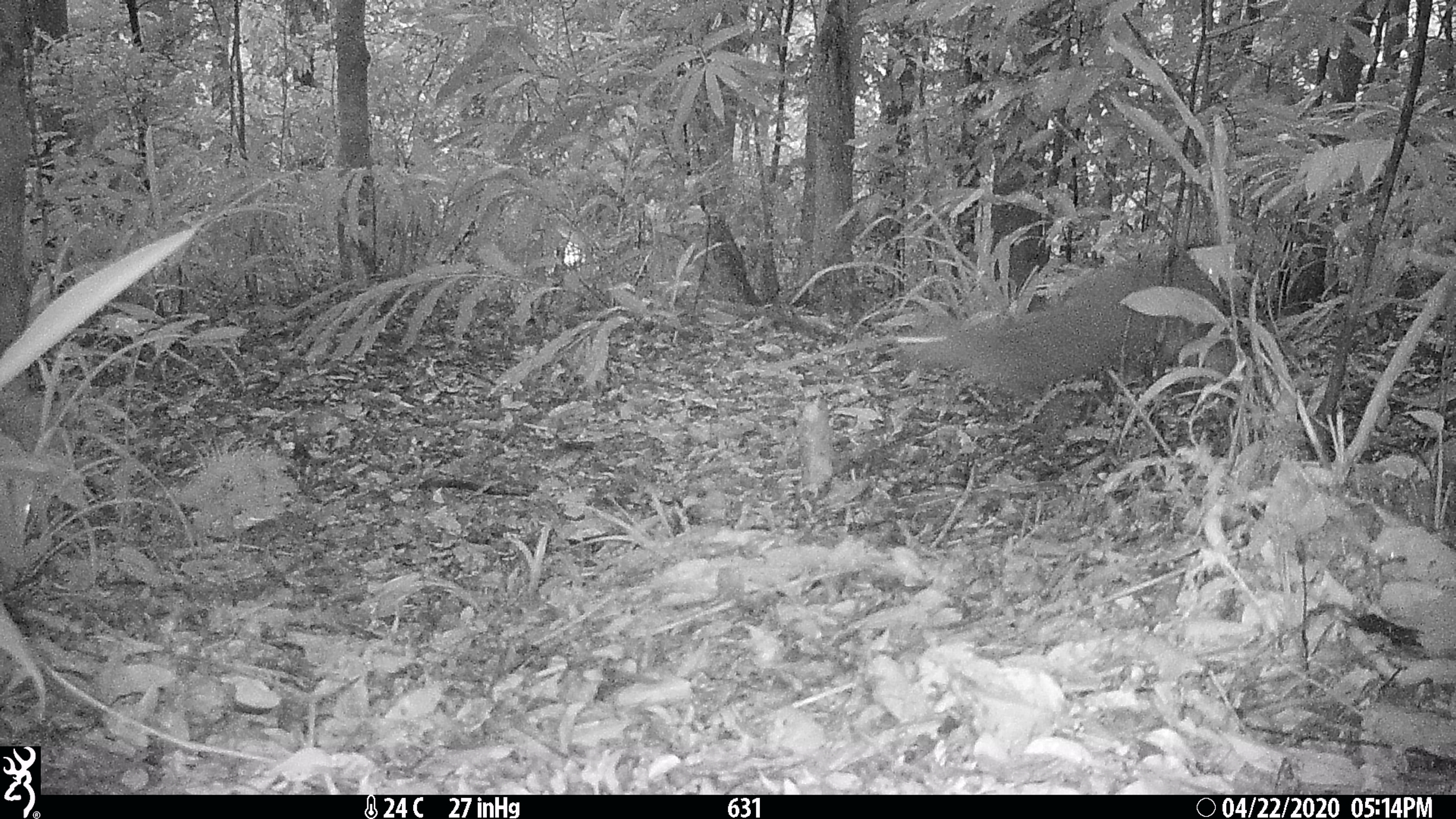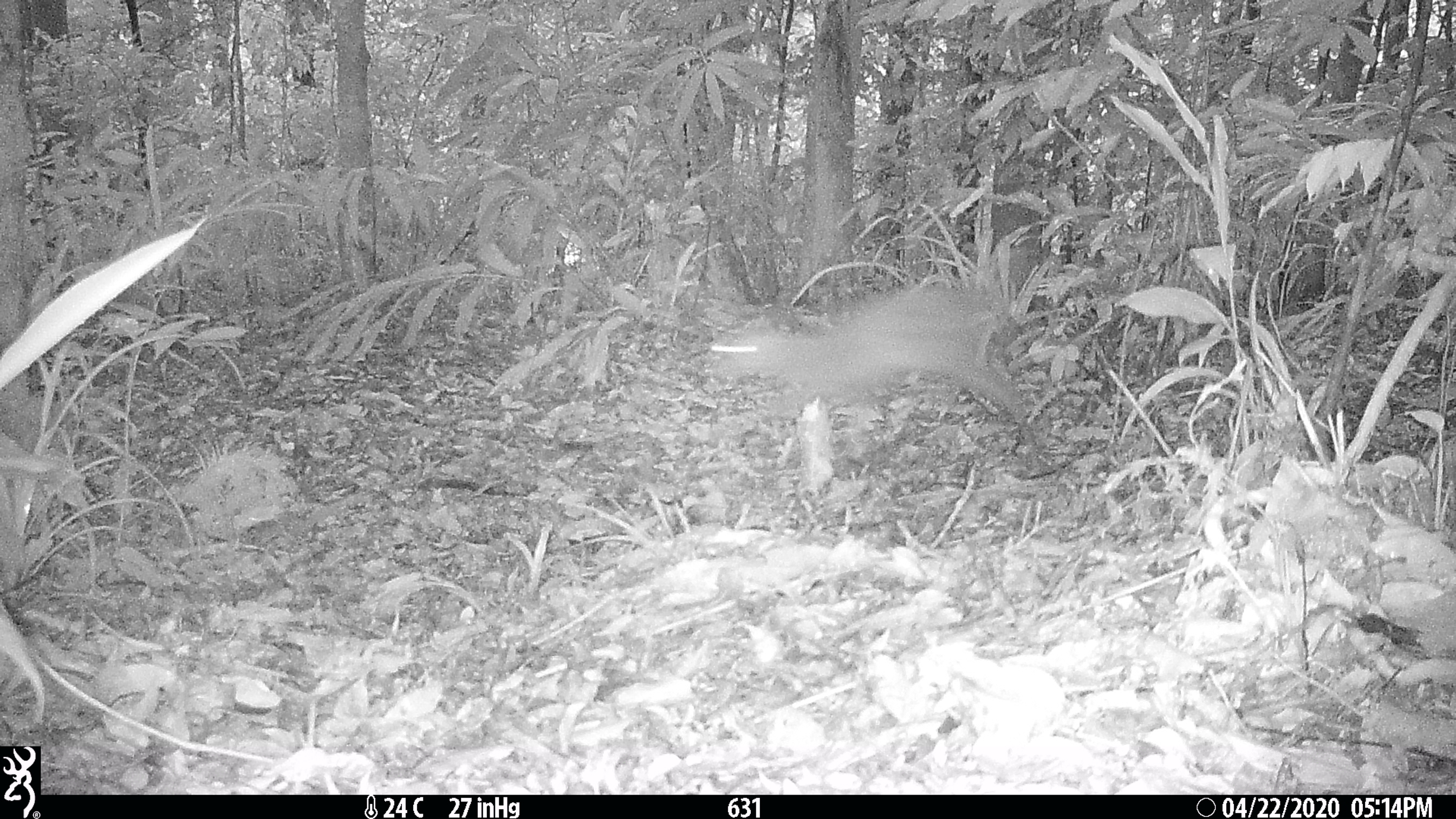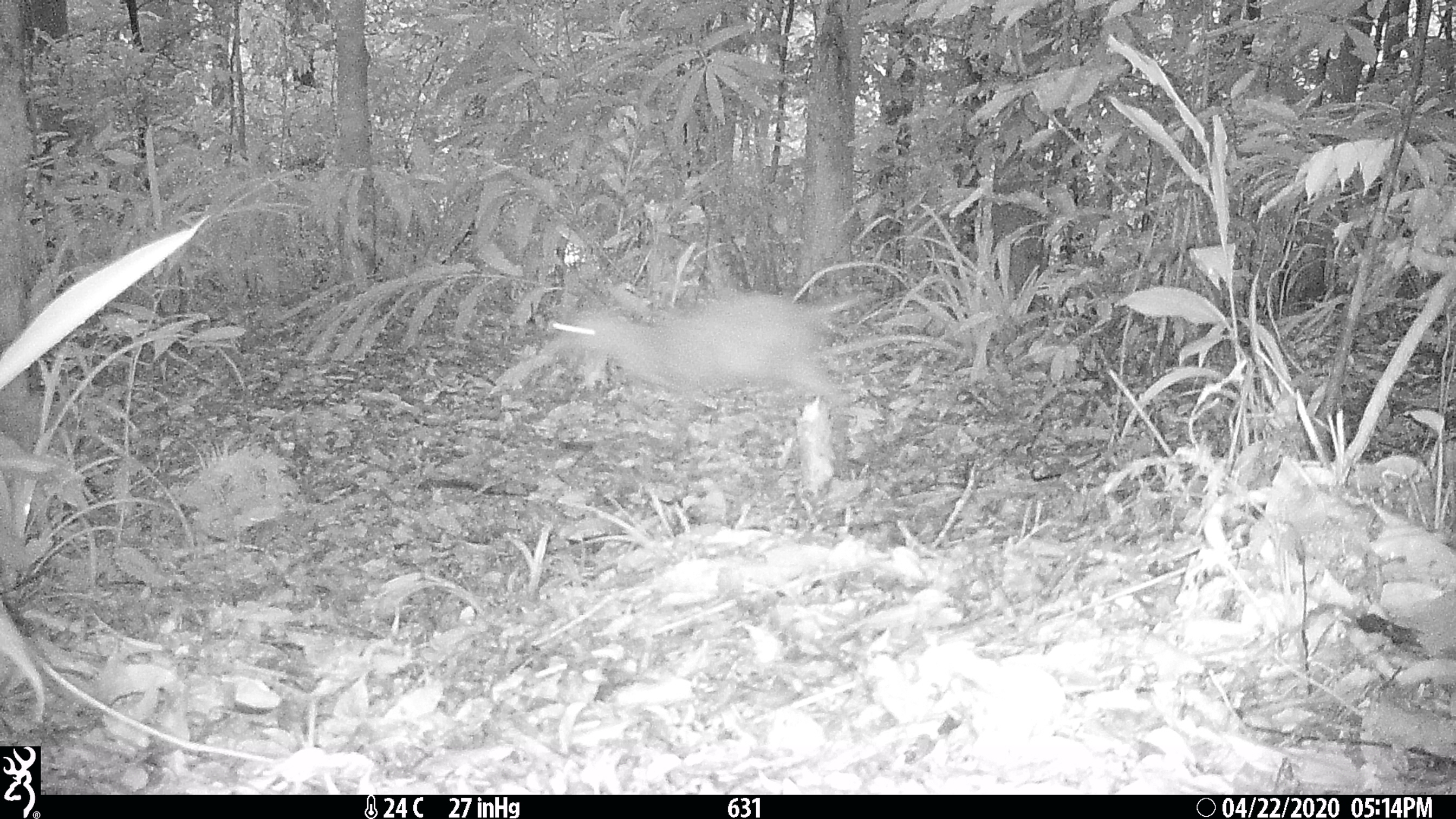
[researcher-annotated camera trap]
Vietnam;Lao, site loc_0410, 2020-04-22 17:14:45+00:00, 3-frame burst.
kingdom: Animalia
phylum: Chordata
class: Mammalia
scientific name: Laurasiatheria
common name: ungulate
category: unidentified ungulates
Unidentified ungulates (ungulate) (Laurasiatheria). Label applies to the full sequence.